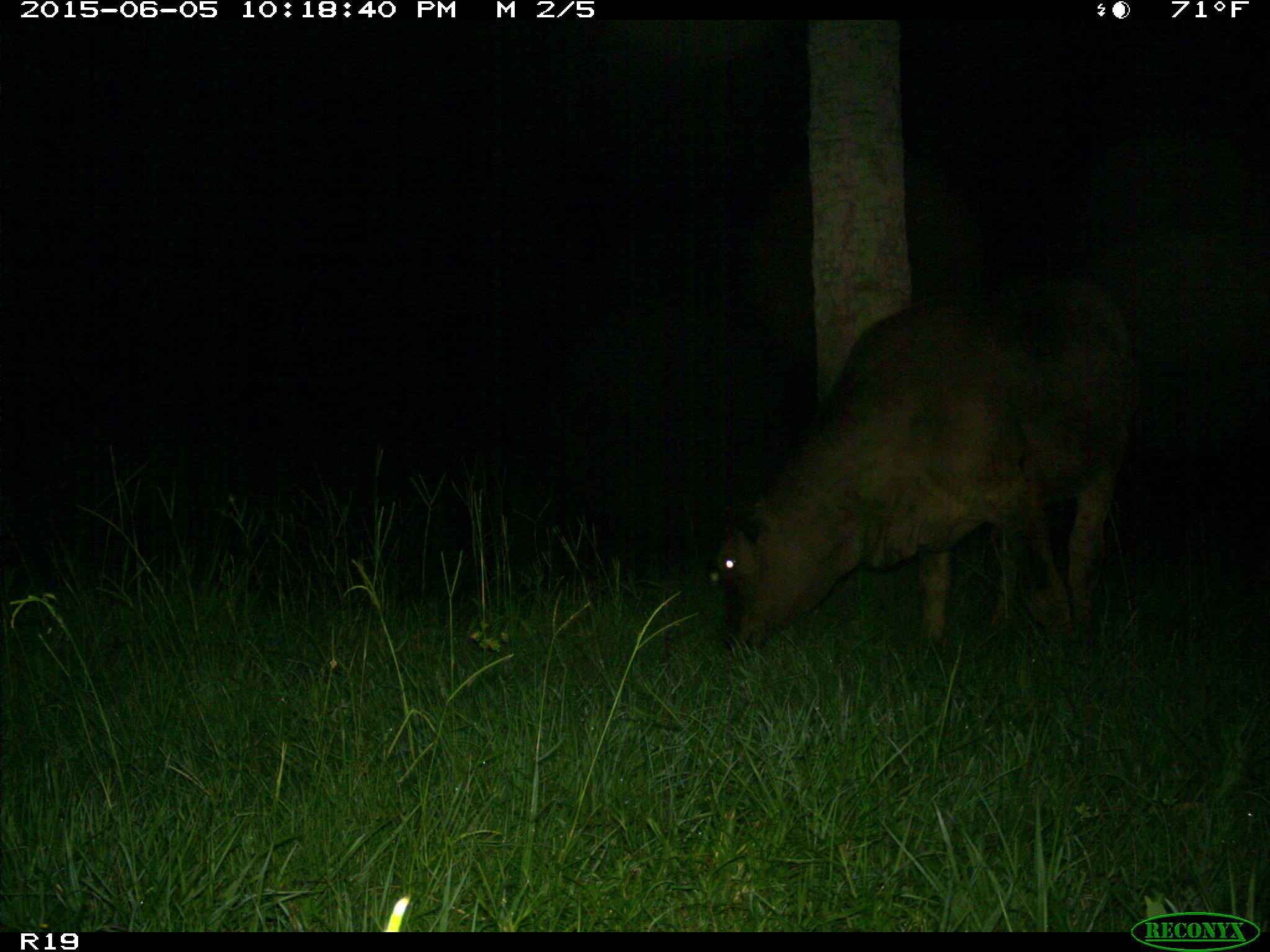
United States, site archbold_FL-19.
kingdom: Animalia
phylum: Chordata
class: Mammalia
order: Artiodactyla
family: Bovidae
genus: Bos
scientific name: Bos taurus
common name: domestic cow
Bos taurus (domestic cow).